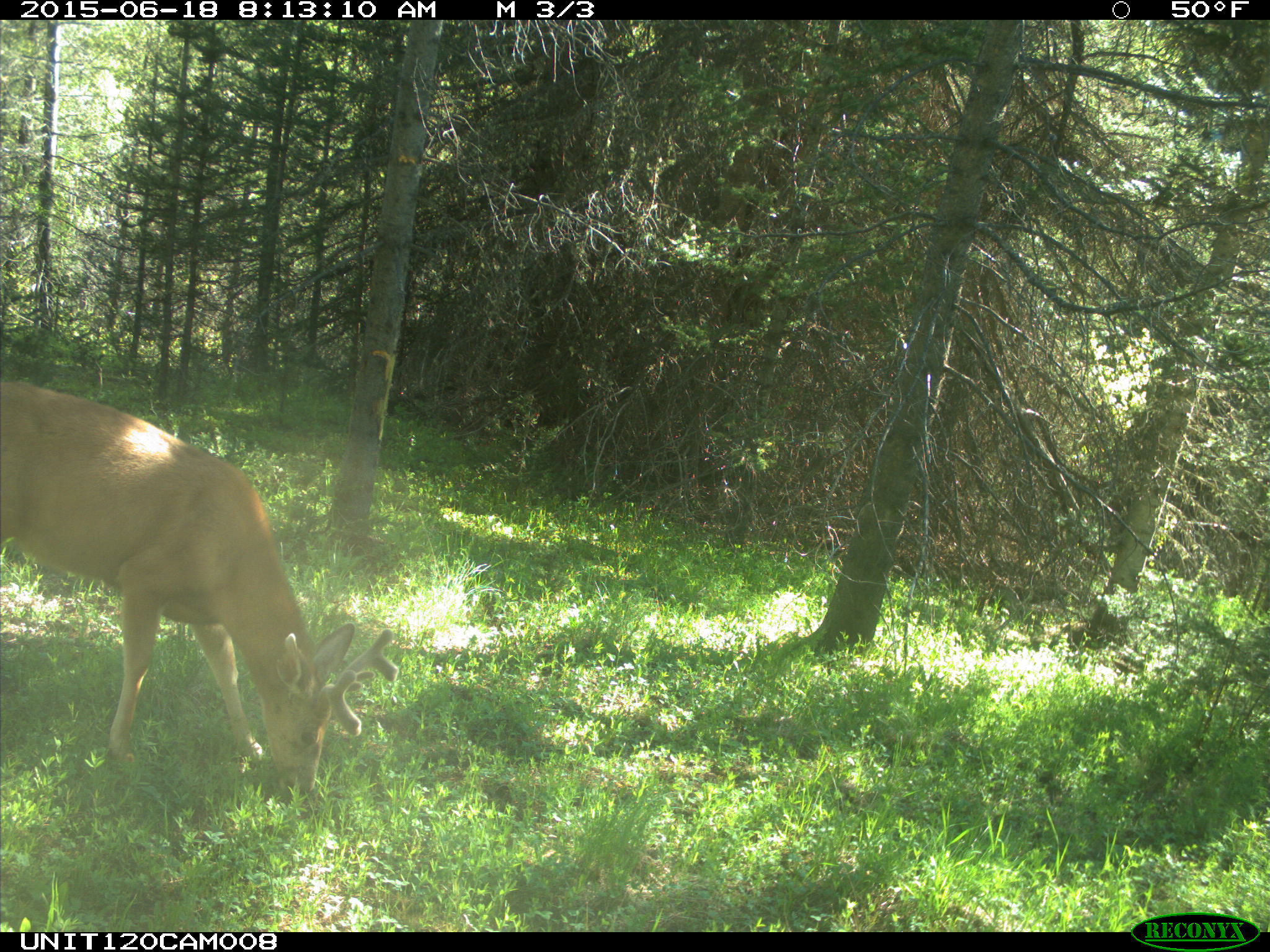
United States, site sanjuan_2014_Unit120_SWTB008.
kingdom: Animalia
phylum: Chordata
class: Mammalia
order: Artiodactyla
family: Cervidae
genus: Odocoileus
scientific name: Odocoileus hemionus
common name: mule deer